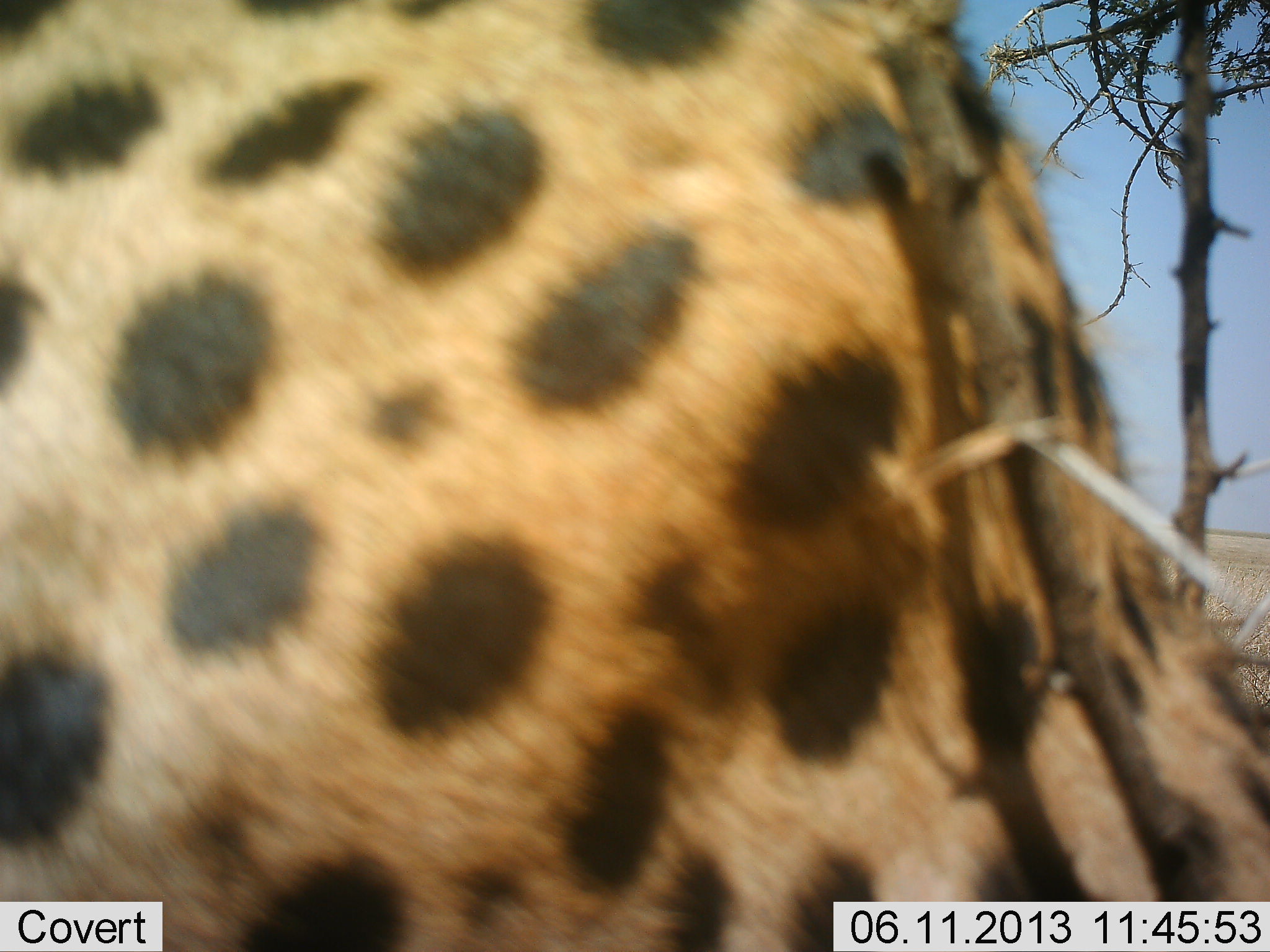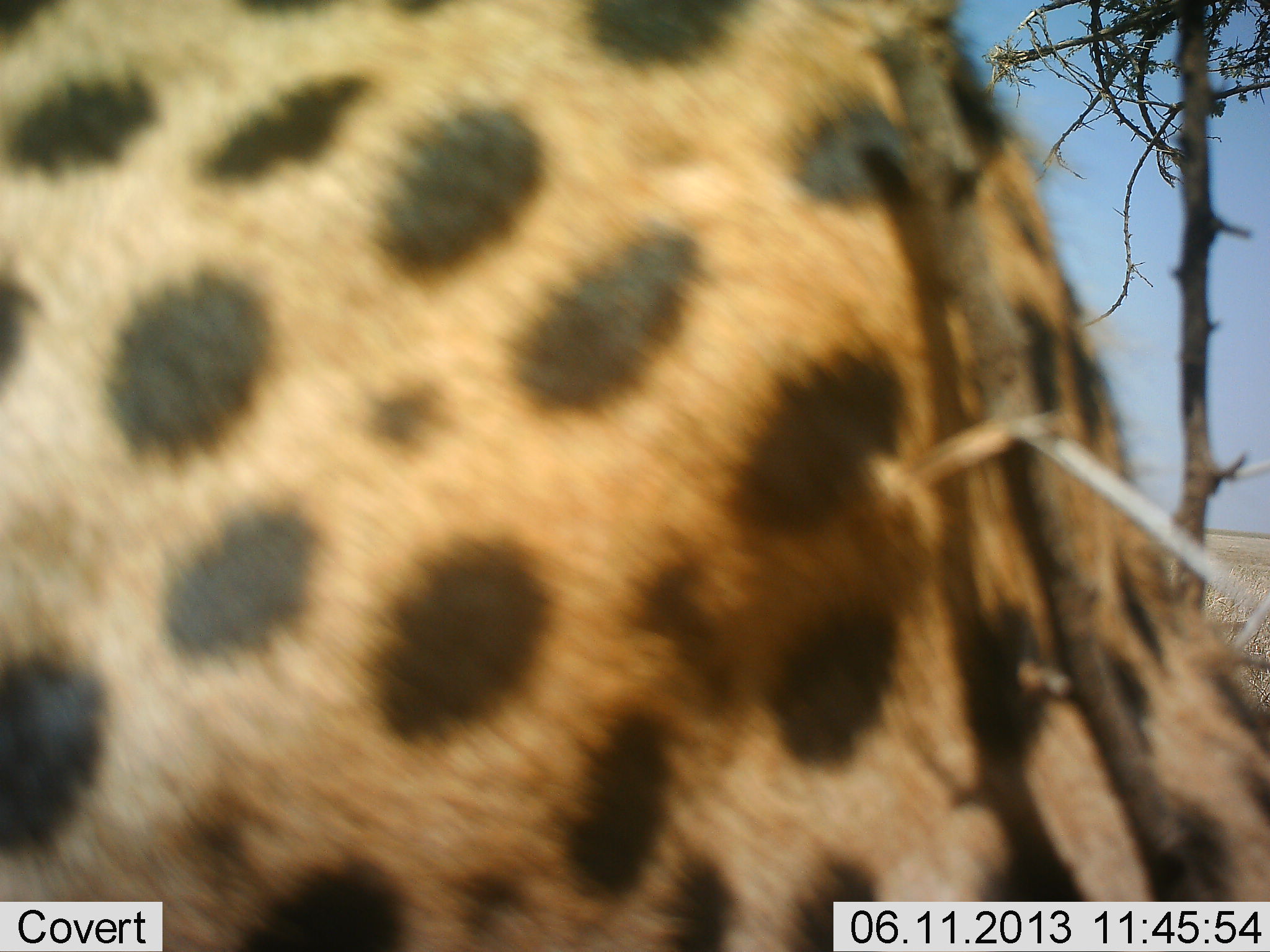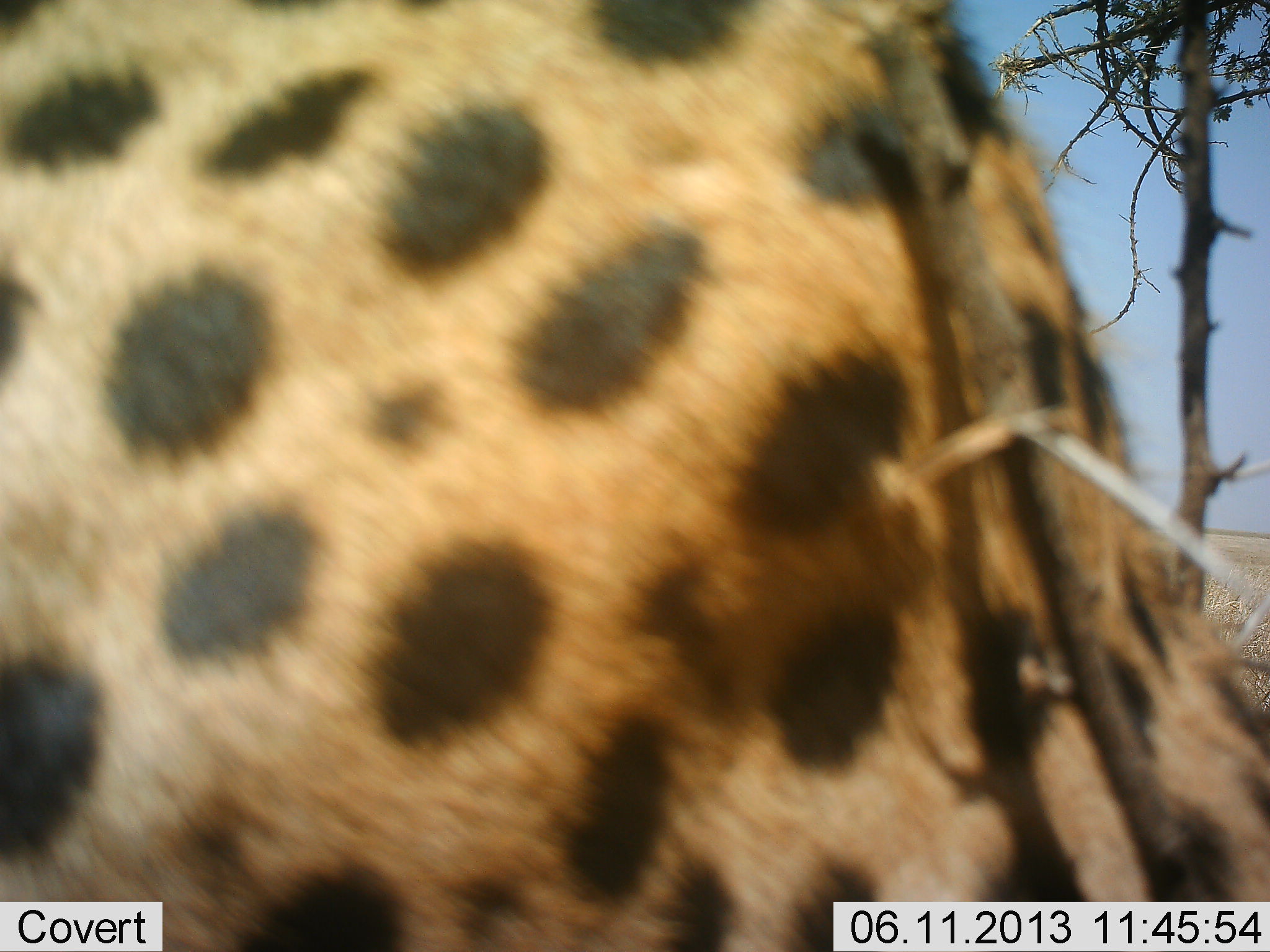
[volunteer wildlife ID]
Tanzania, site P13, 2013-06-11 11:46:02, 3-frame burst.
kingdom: Animalia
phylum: Chordata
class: Mammalia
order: Carnivora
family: Felidae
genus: Acinonyx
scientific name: Acinonyx jubatus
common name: cheetah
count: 1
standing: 67%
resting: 33%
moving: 7%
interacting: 0%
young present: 0%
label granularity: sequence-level